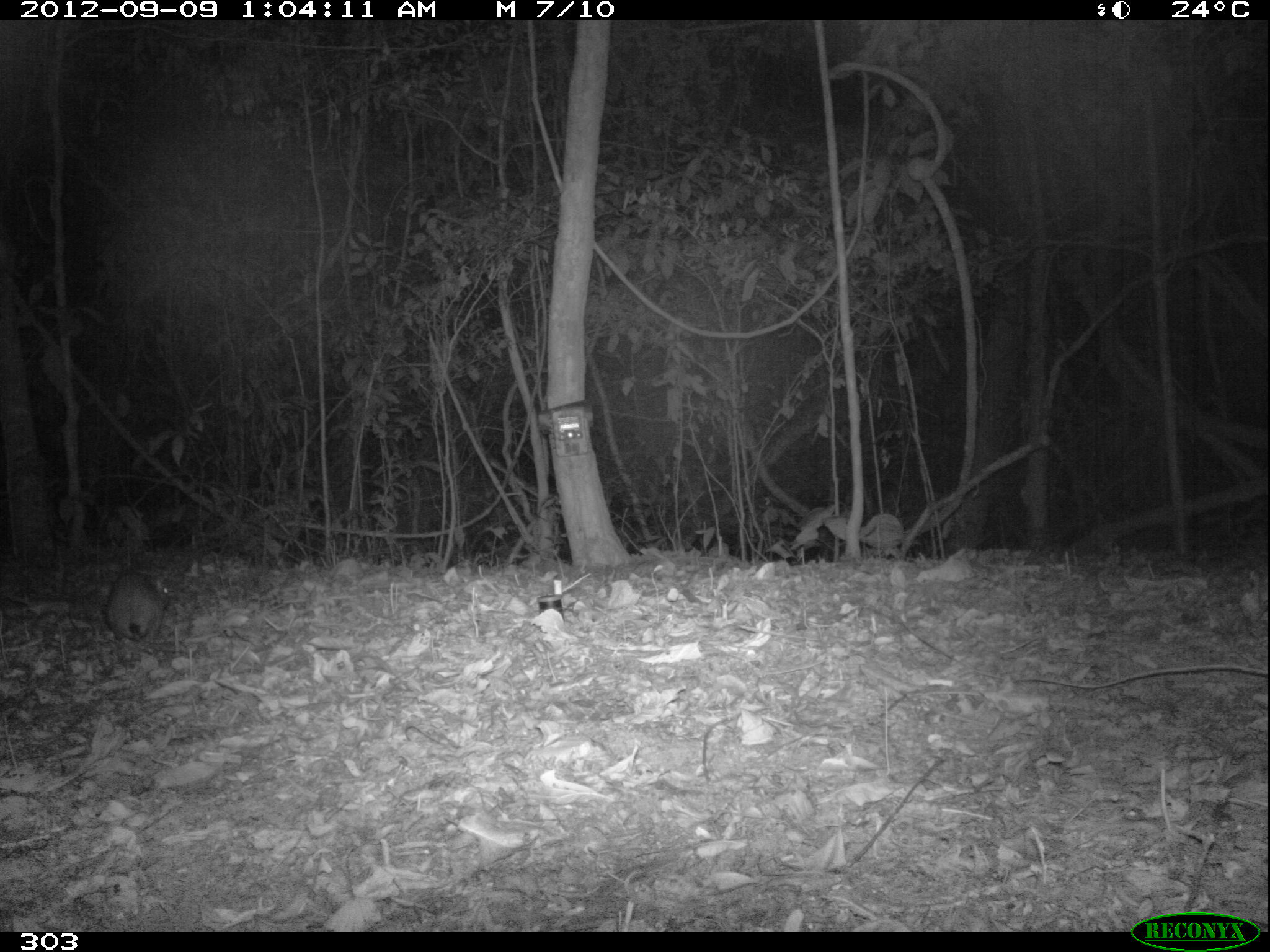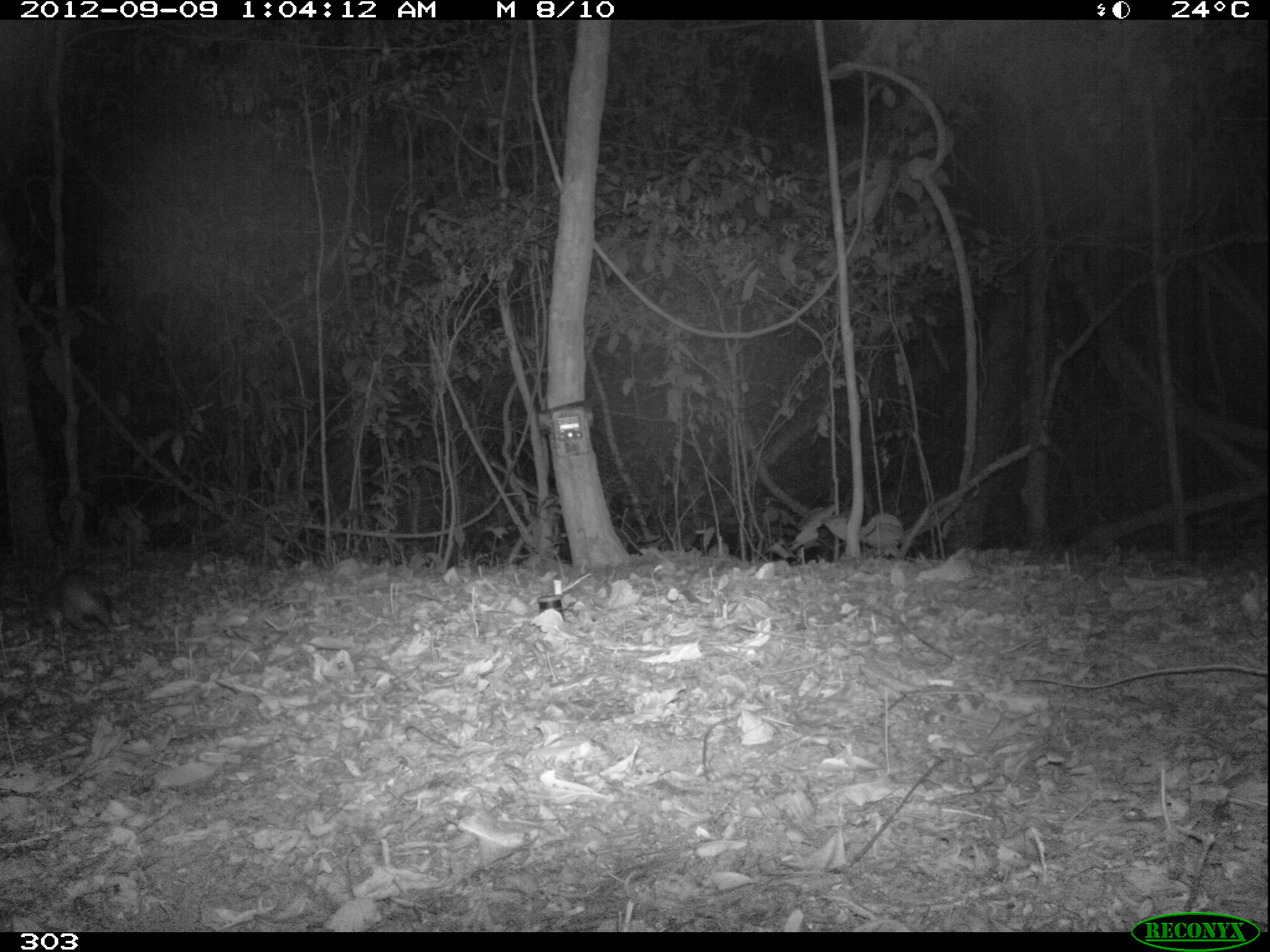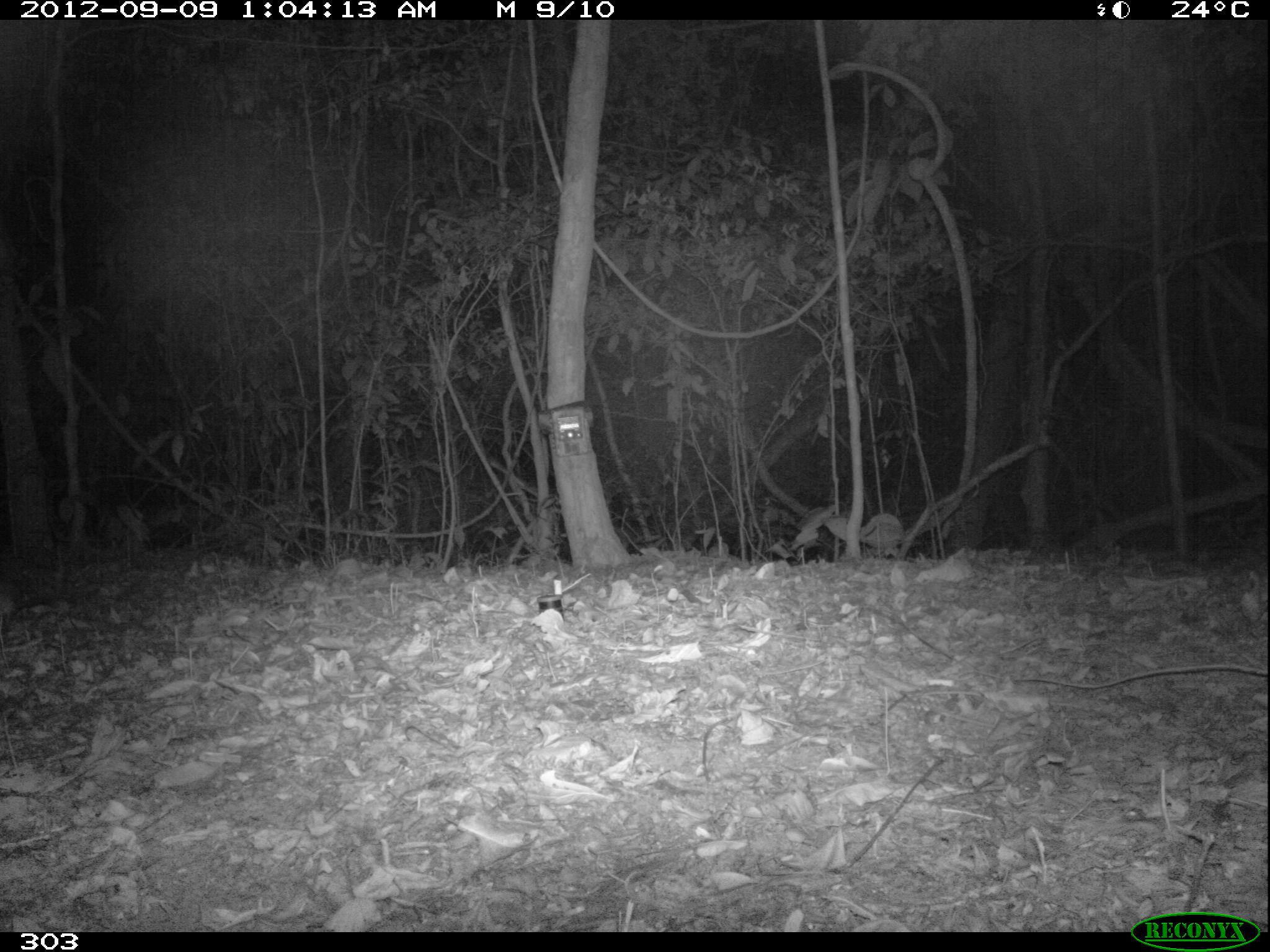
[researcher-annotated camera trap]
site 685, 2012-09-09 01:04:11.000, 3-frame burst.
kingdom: Animalia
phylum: Chordata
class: Mammalia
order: Didelphimorphia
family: Didelphidae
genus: Didelphis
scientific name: Didelphis marsupialis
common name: southern opossum